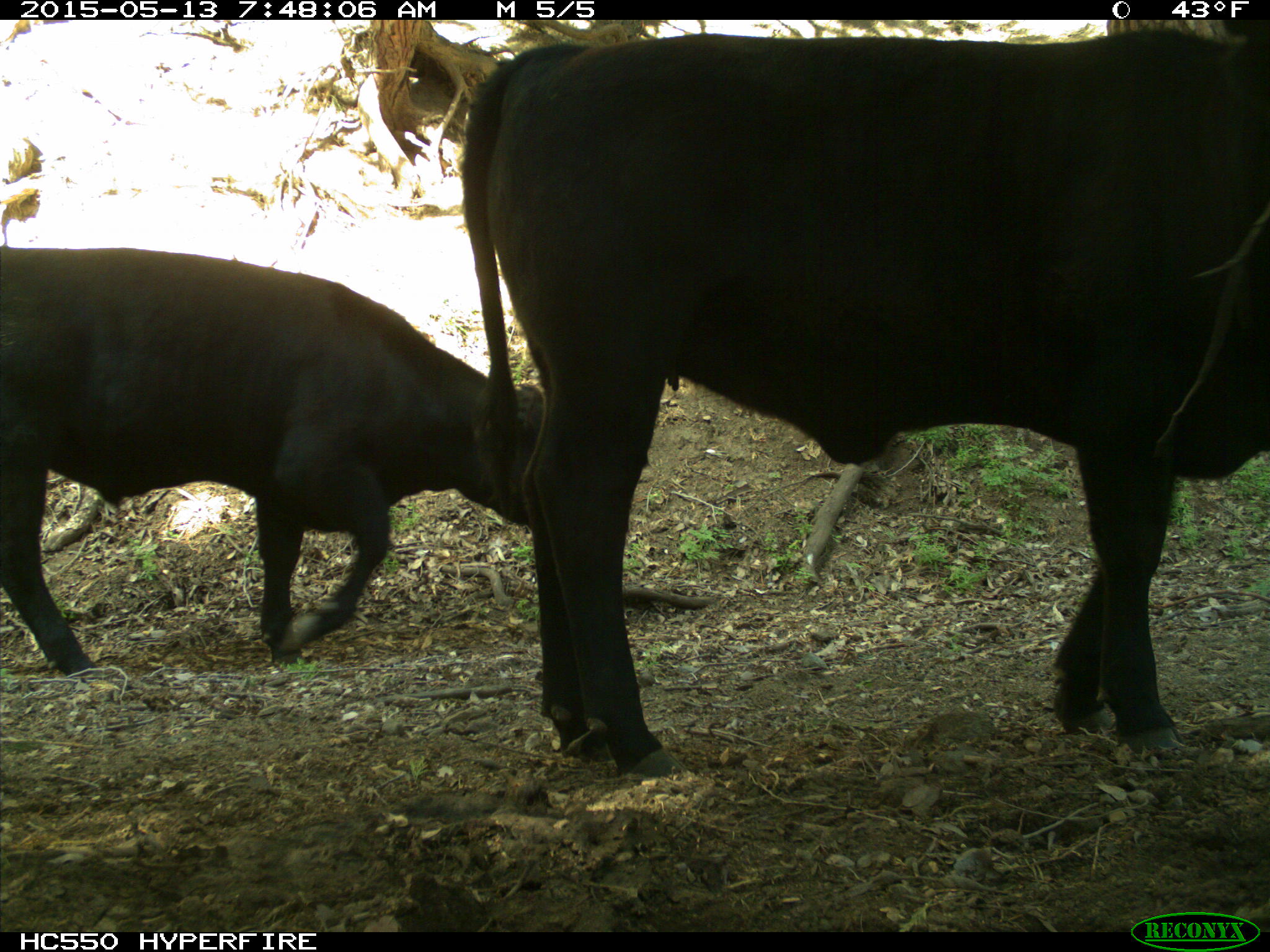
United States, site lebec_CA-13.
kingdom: Animalia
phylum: Chordata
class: Mammalia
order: Artiodactyla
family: Bovidae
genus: Bos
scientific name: Bos taurus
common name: domestic cow